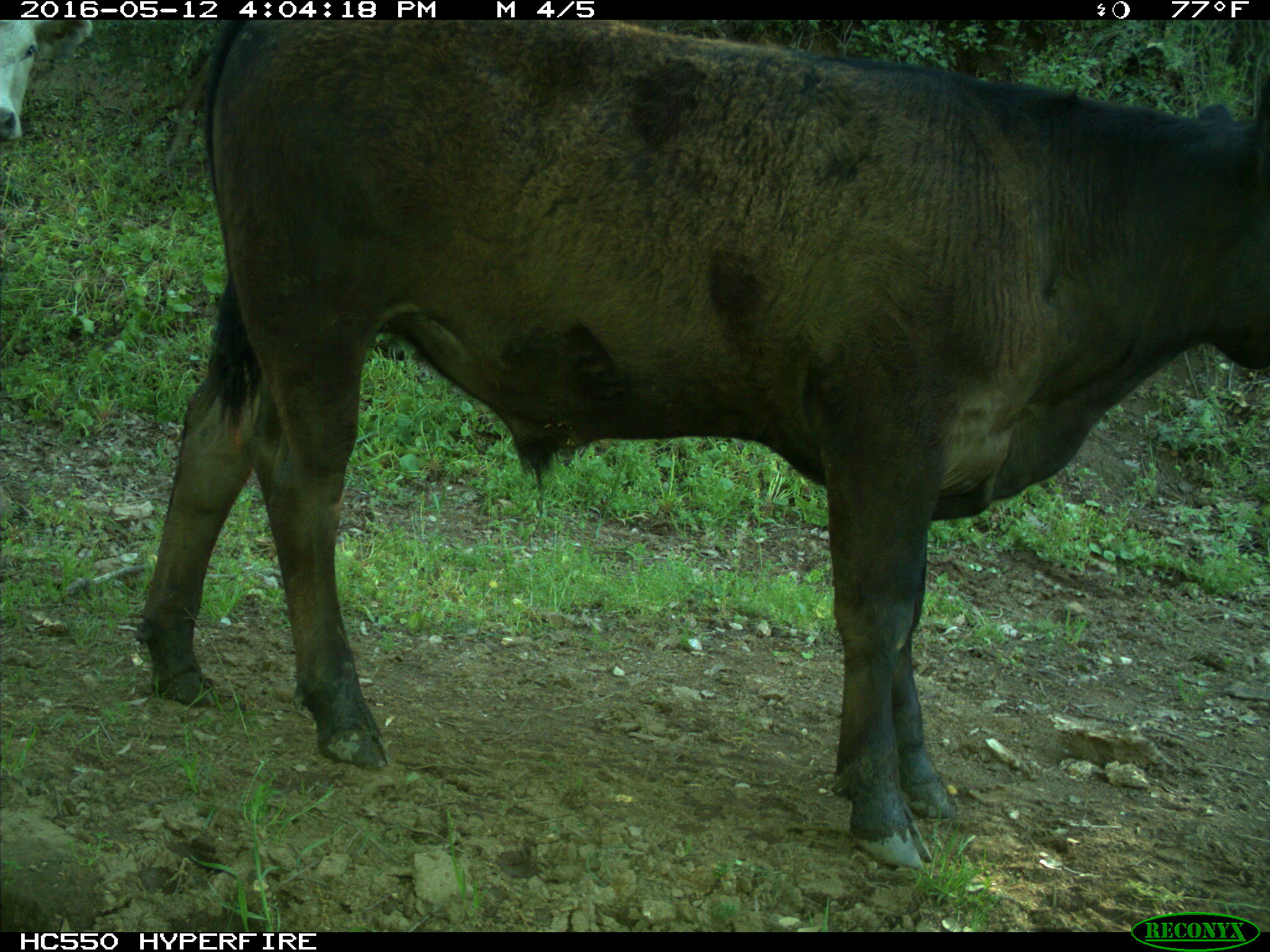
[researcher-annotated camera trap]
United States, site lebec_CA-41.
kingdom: Animalia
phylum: Chordata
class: Mammalia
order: Artiodactyla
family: Bovidae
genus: Bos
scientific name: Bos taurus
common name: domestic cow